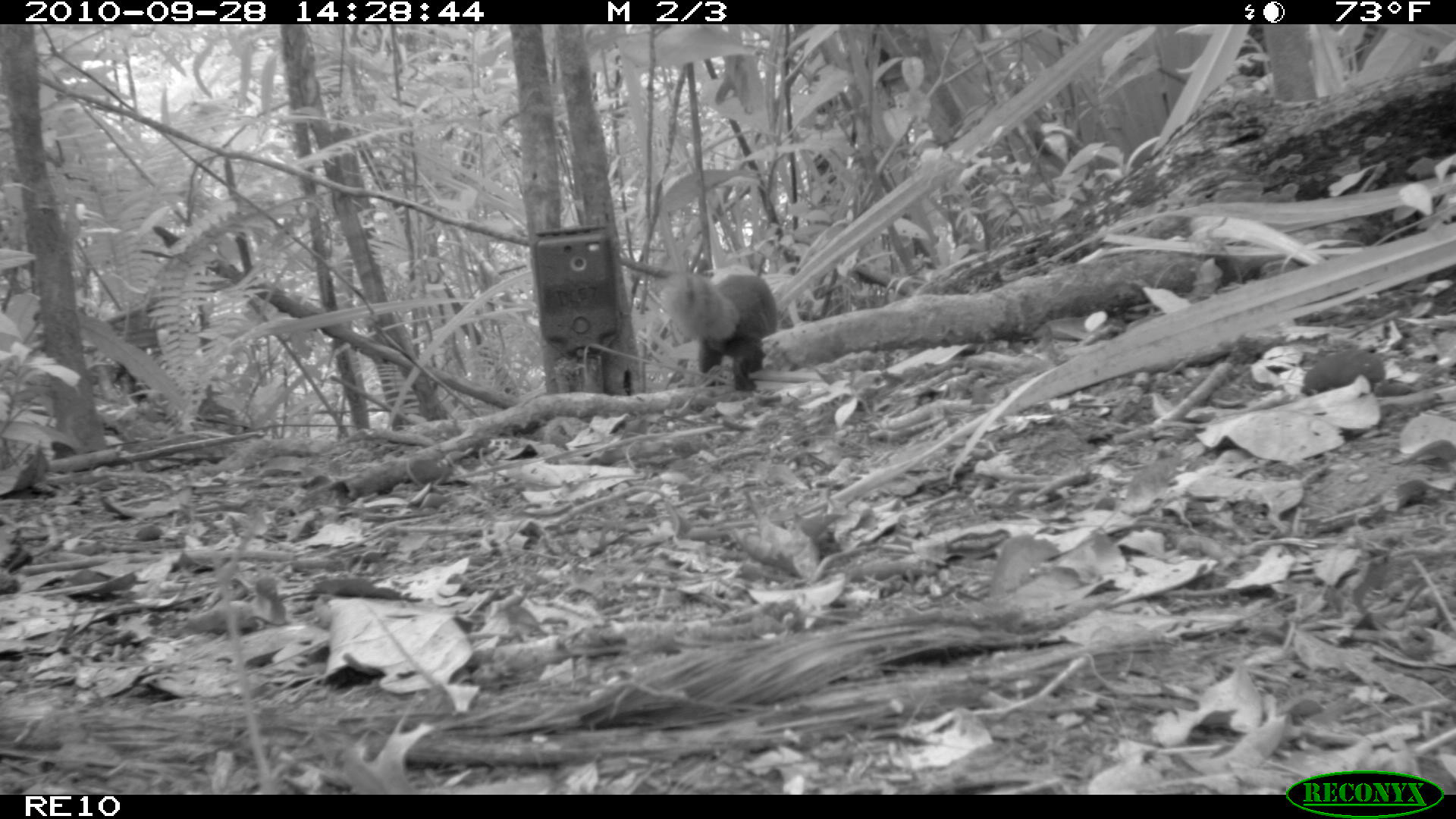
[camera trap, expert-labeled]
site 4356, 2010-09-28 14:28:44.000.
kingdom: Animalia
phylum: Chordata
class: Mammalia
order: Carnivora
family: Eupleridae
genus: Galidia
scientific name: Galidia elegans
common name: ring-tailed vontsira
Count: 1.